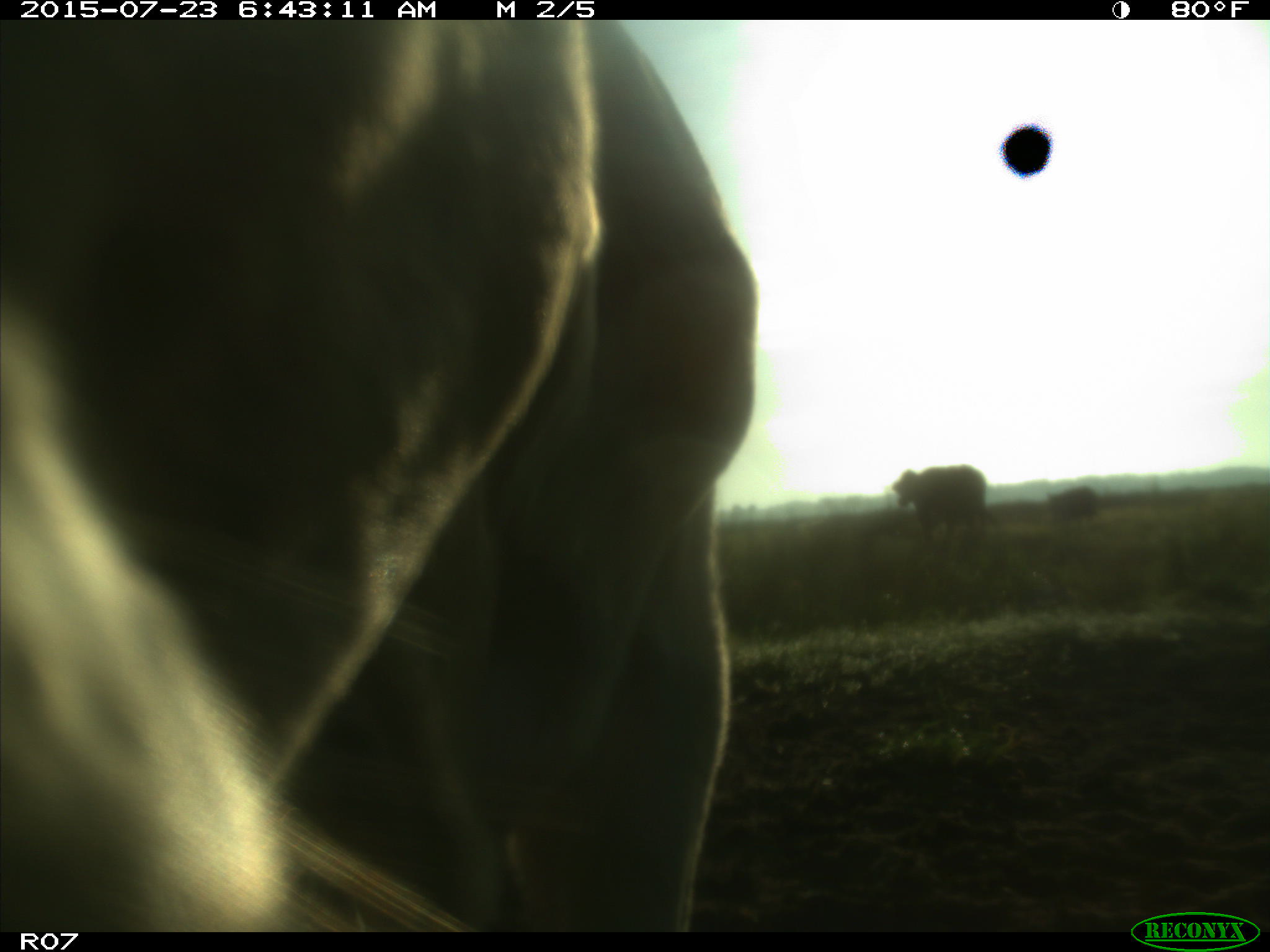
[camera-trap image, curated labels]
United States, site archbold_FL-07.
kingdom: Animalia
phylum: Chordata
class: Mammalia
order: Artiodactyla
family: Bovidae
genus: Bos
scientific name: Bos taurus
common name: domestic cow